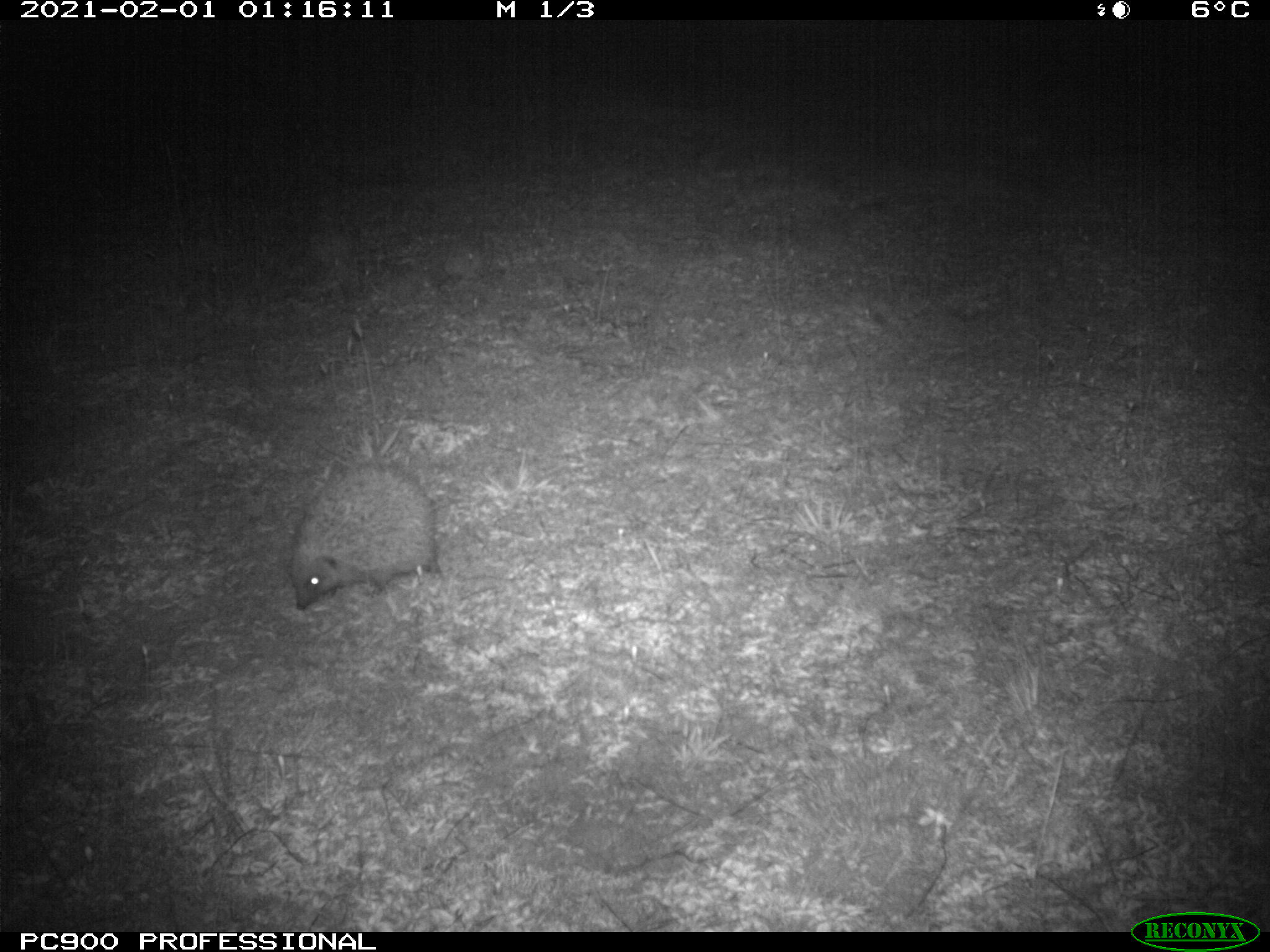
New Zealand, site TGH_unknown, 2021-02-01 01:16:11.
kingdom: Animalia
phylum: Chordata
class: Mammalia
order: Eulipotyphla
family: Erinaceidae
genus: Erinaceus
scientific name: Erinaceus europaeus europaeus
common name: european hedgehog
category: hedgehog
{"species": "hedgehog (european hedgehog) (Erinaceus europaeus europaeus)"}